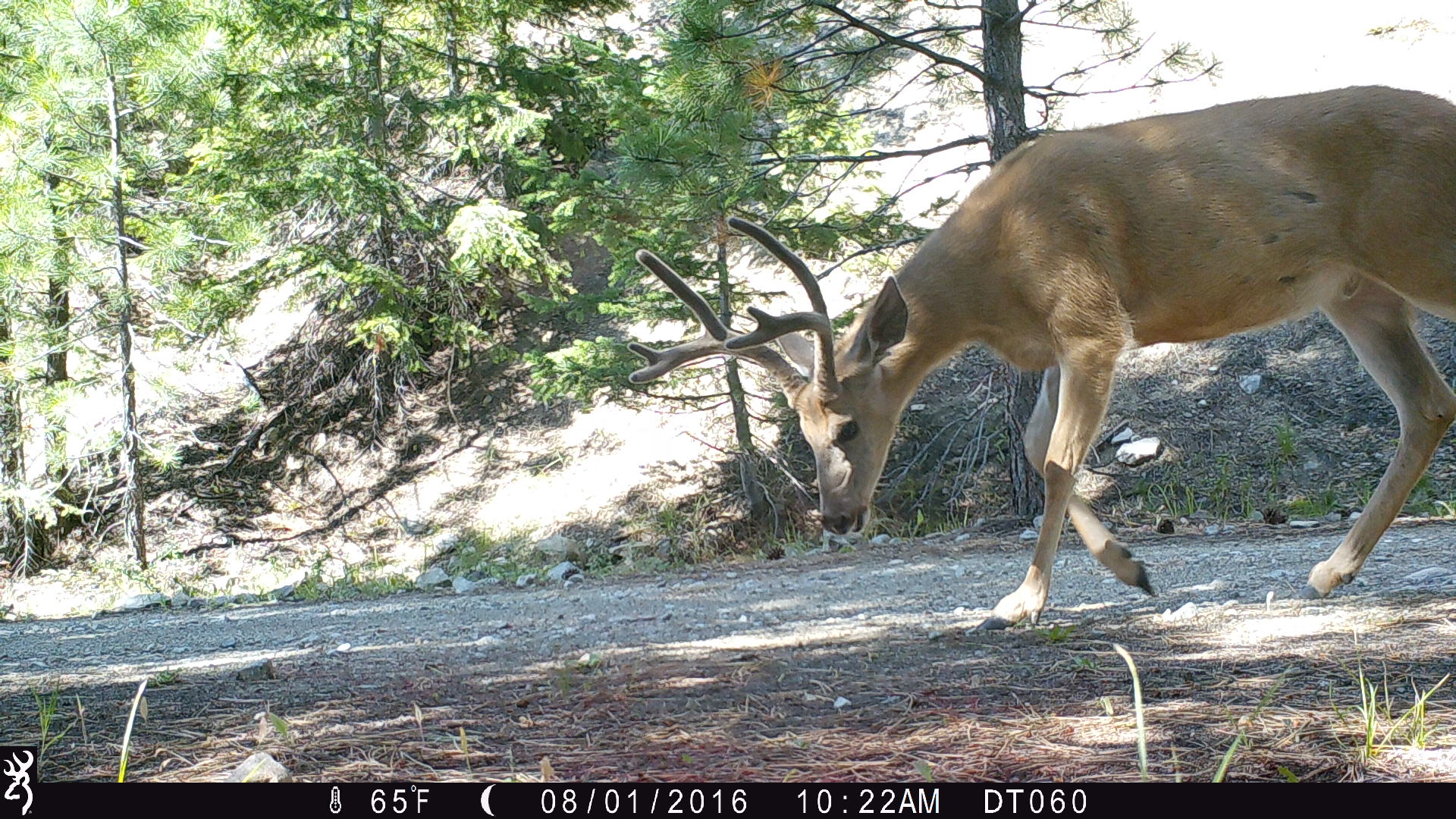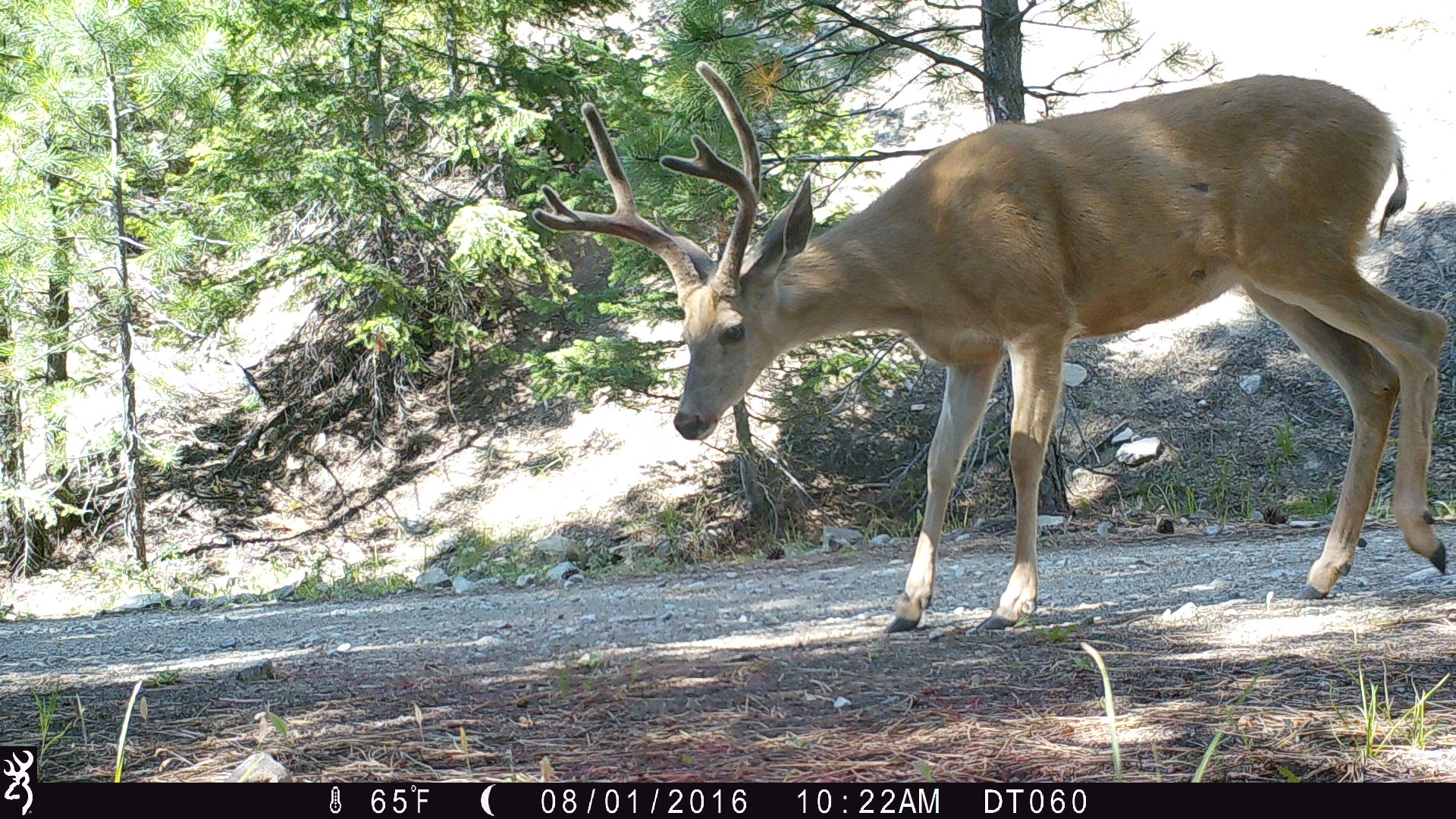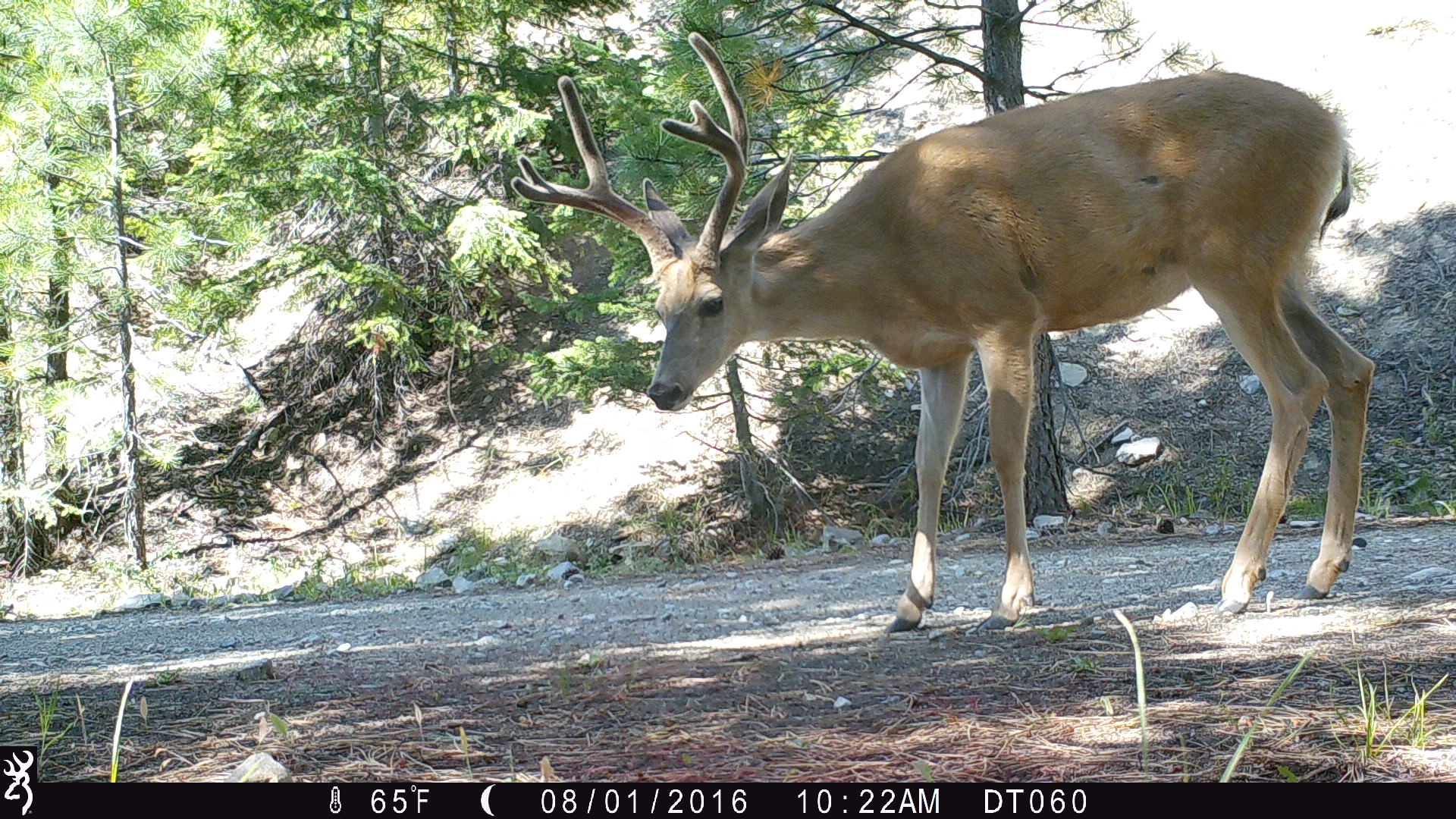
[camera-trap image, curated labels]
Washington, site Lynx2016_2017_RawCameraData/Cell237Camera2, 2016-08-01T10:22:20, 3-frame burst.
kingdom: Animalia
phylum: Chordata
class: Mammalia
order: Artiodactyla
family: Cervidae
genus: Odocoileus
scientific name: Odocoileus hemionus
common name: mule deer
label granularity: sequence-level